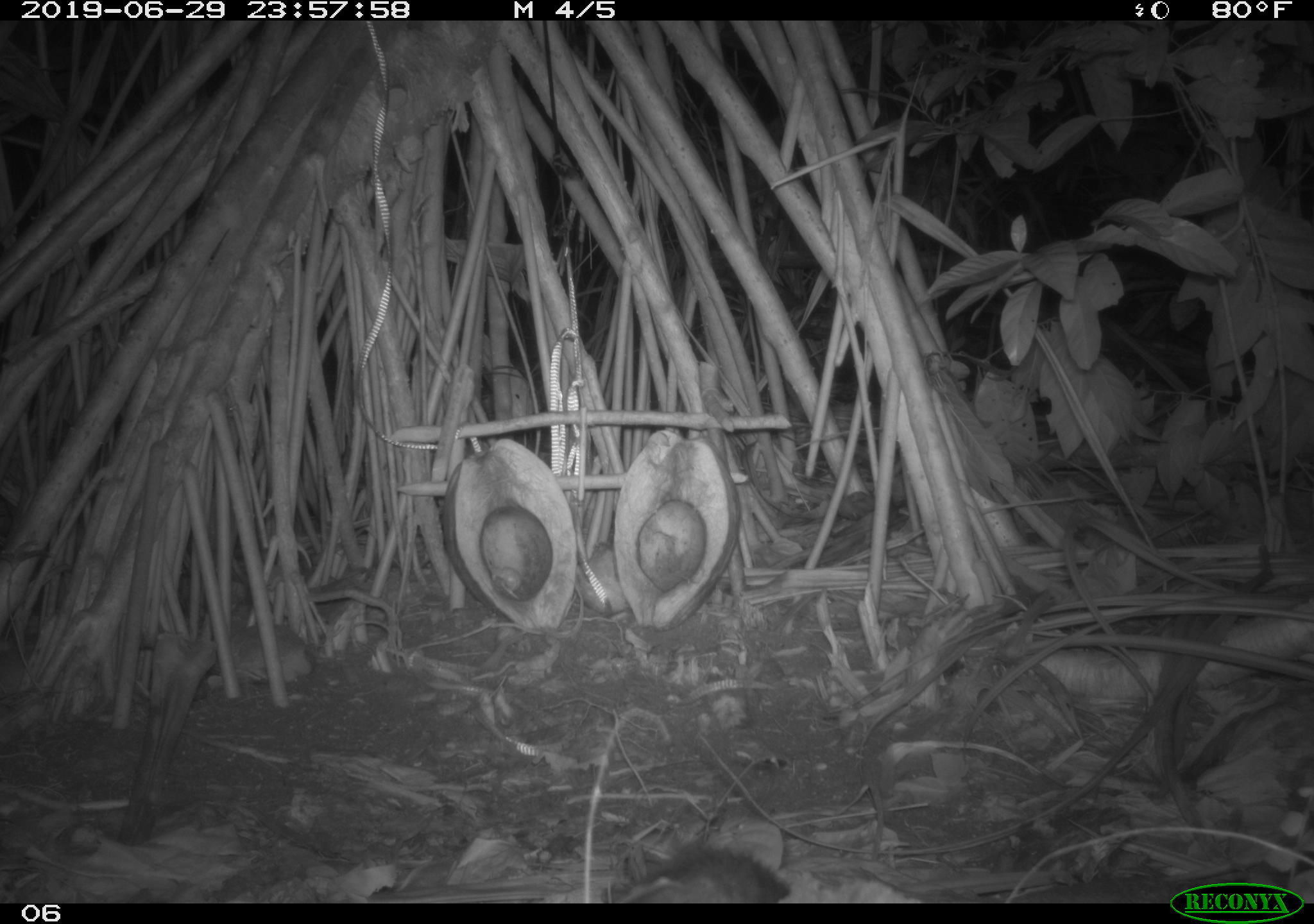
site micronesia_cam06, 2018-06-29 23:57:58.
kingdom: Animalia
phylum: Chordata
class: Mammalia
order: Rodentia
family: Muridae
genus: Rattus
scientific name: Rattus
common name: rat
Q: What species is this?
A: Rat (Rattus).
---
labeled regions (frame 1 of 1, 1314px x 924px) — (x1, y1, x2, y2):
rat: (600, 838, 793, 902)